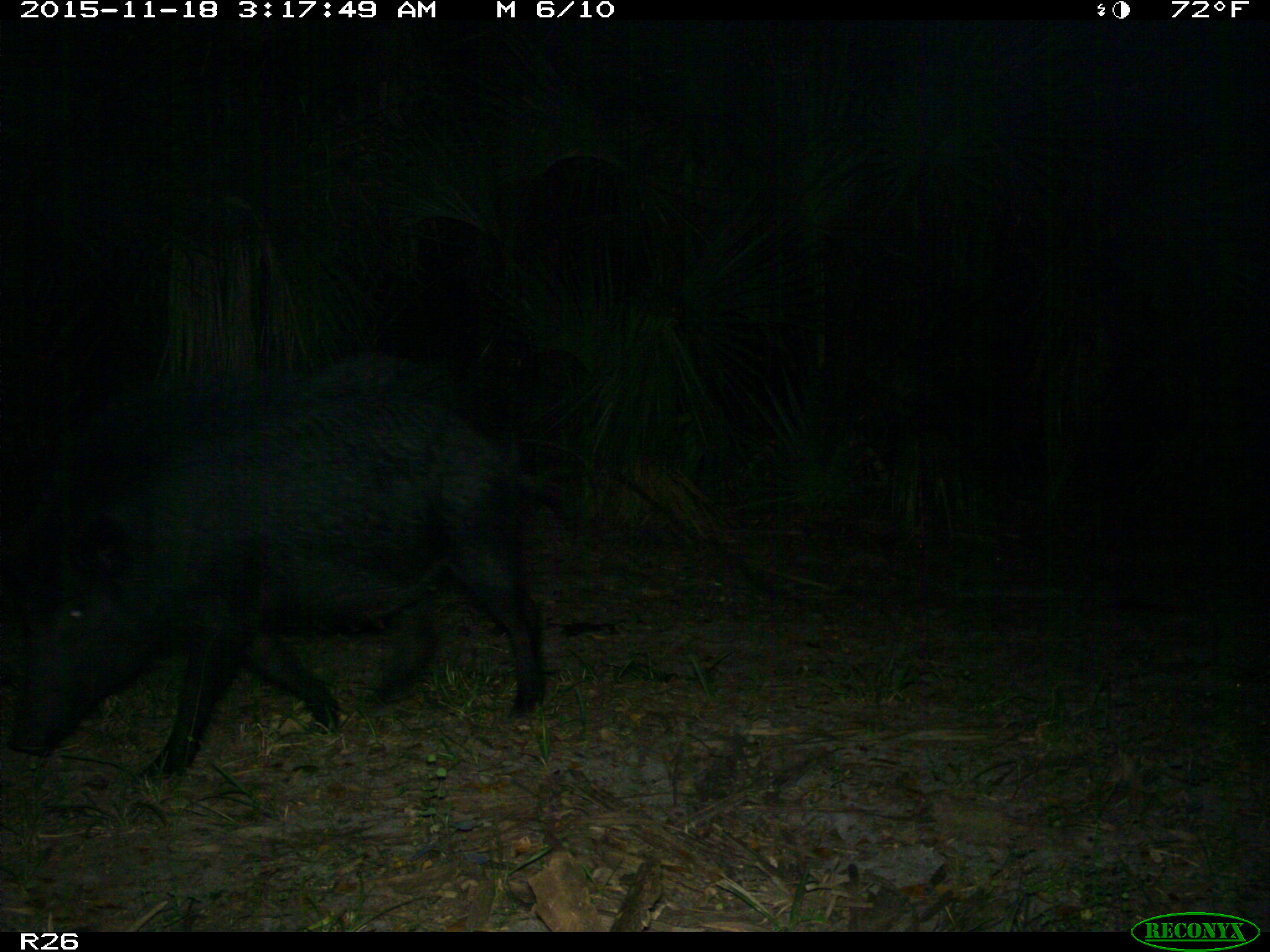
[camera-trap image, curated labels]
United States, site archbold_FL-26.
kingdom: Animalia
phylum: Chordata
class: Mammalia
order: Artiodactyla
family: Suidae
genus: Sus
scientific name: Sus scrofa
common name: wild boar